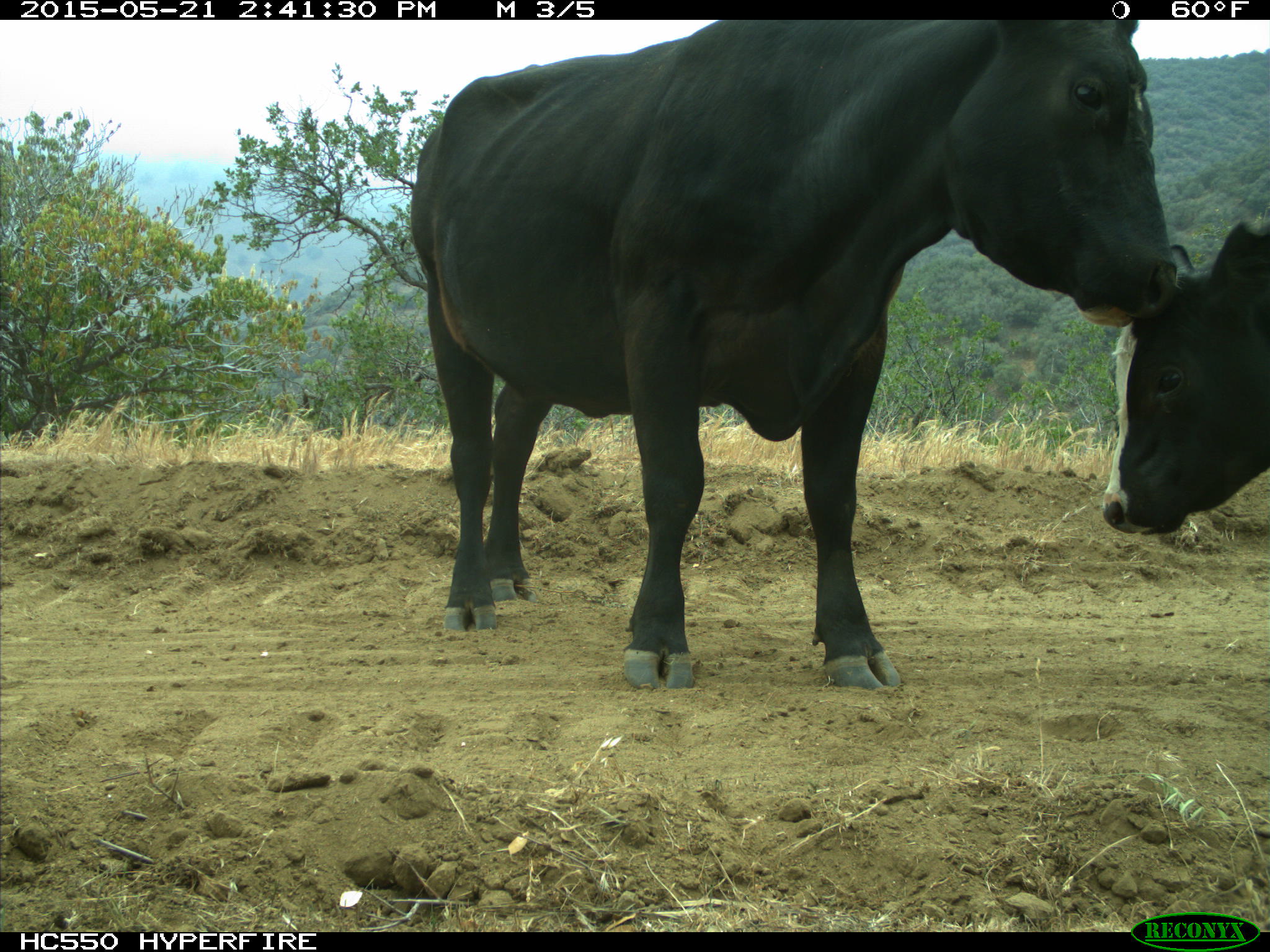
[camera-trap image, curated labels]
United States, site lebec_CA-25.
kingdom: Animalia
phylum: Chordata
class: Mammalia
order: Artiodactyla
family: Bovidae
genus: Bos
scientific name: Bos taurus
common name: domestic cow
Bos taurus (domestic cow).